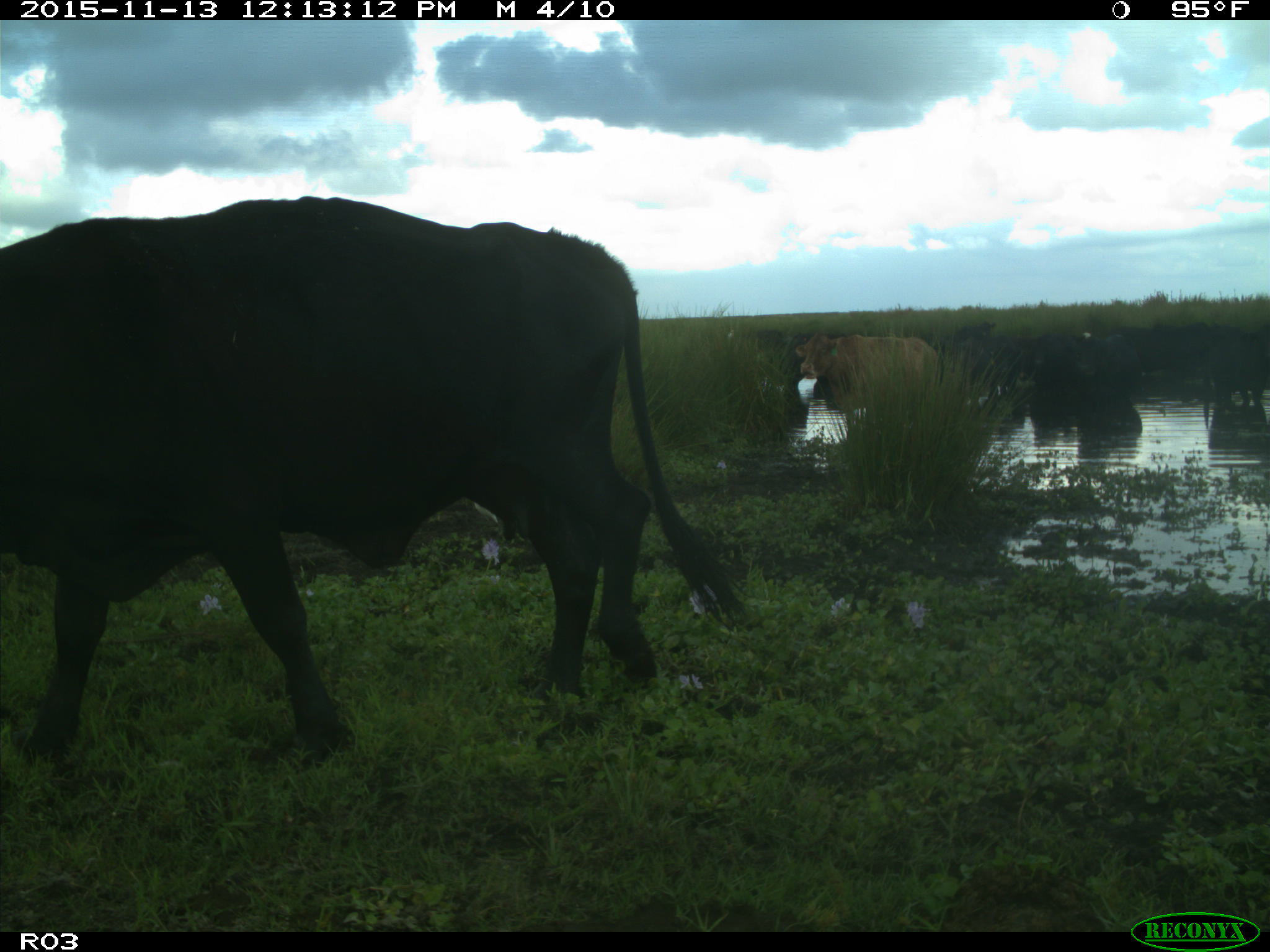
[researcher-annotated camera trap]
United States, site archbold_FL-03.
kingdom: Animalia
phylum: Chordata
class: Mammalia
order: Artiodactyla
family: Bovidae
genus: Bos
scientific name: Bos taurus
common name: domestic cow